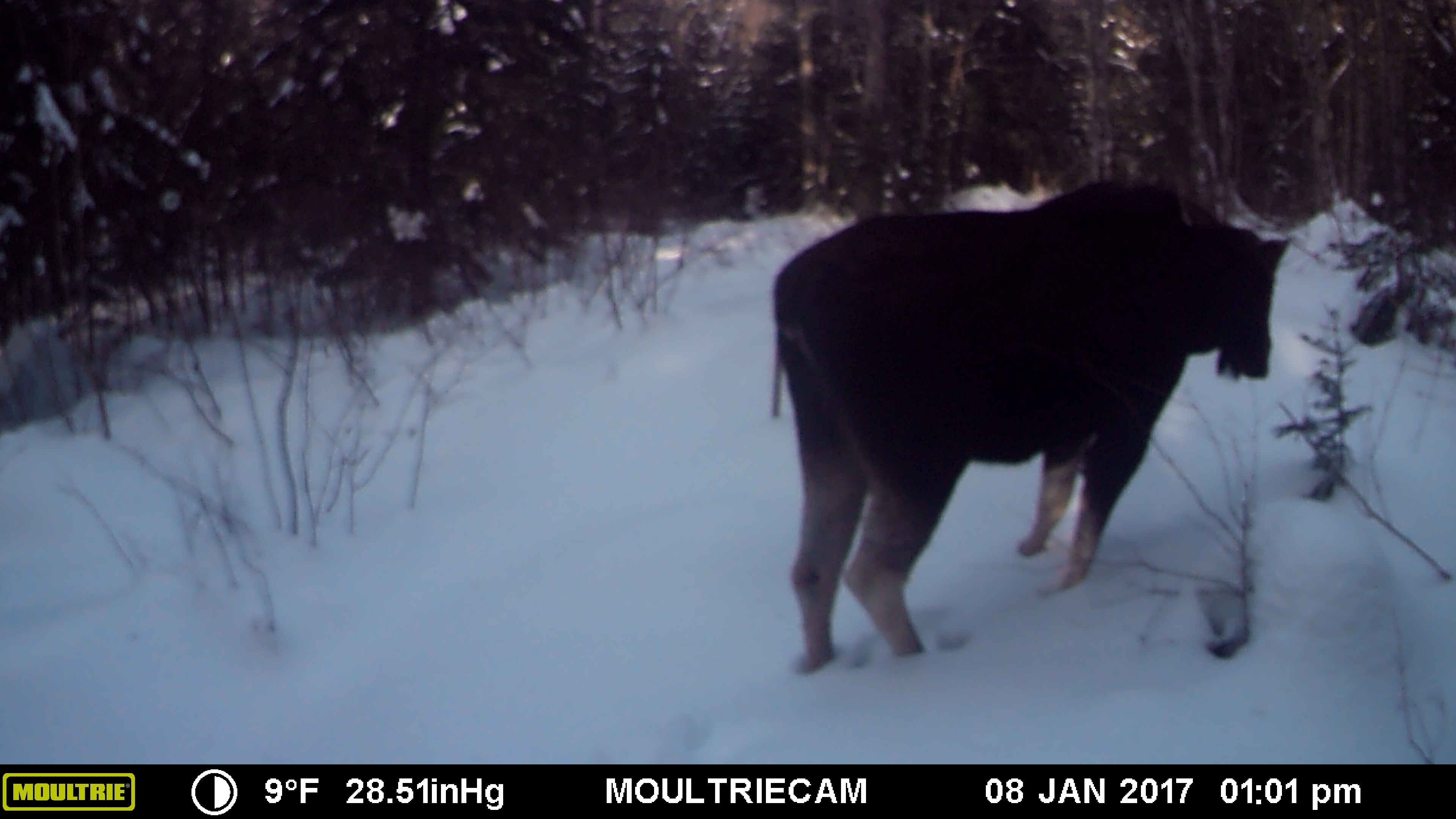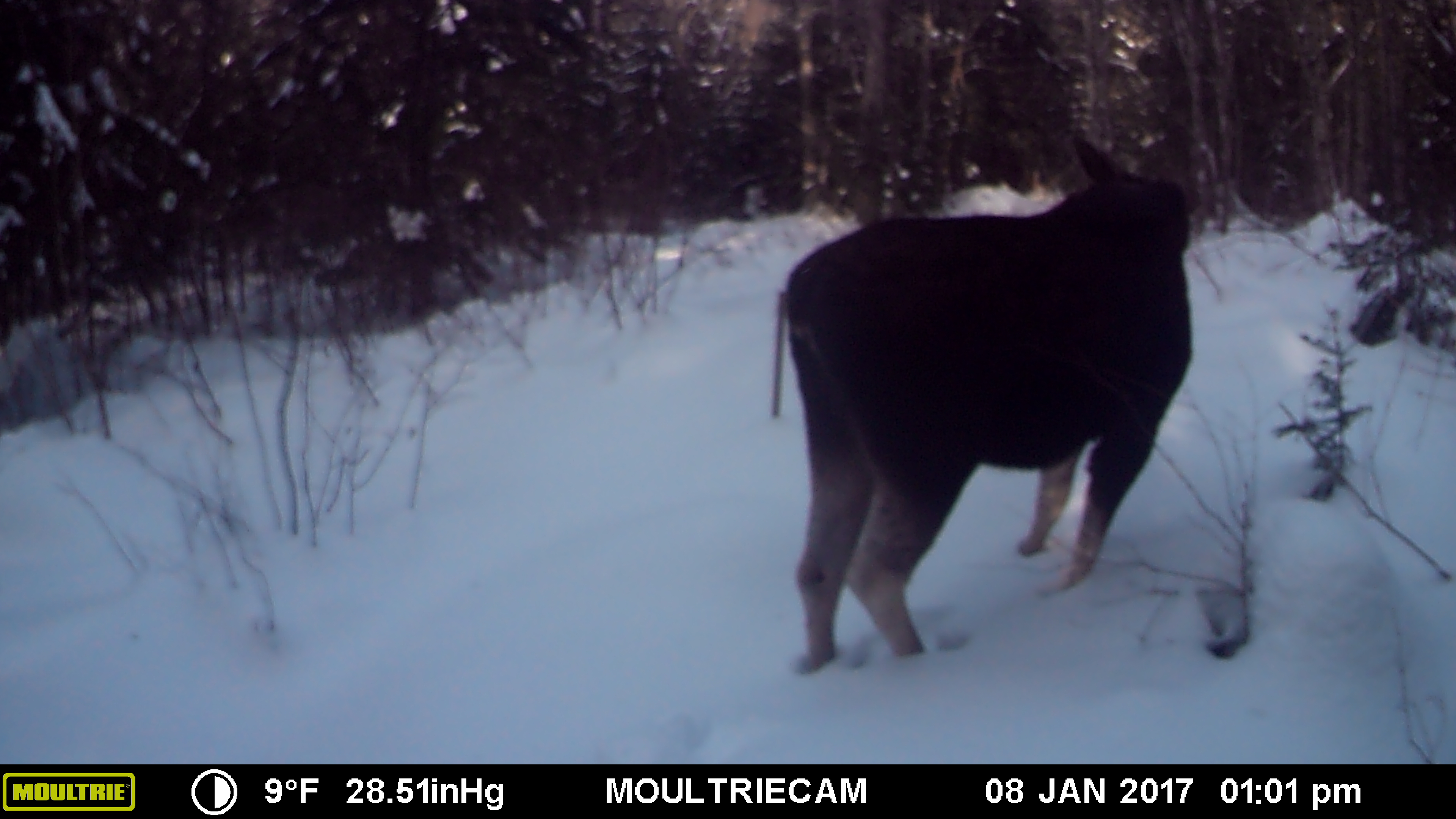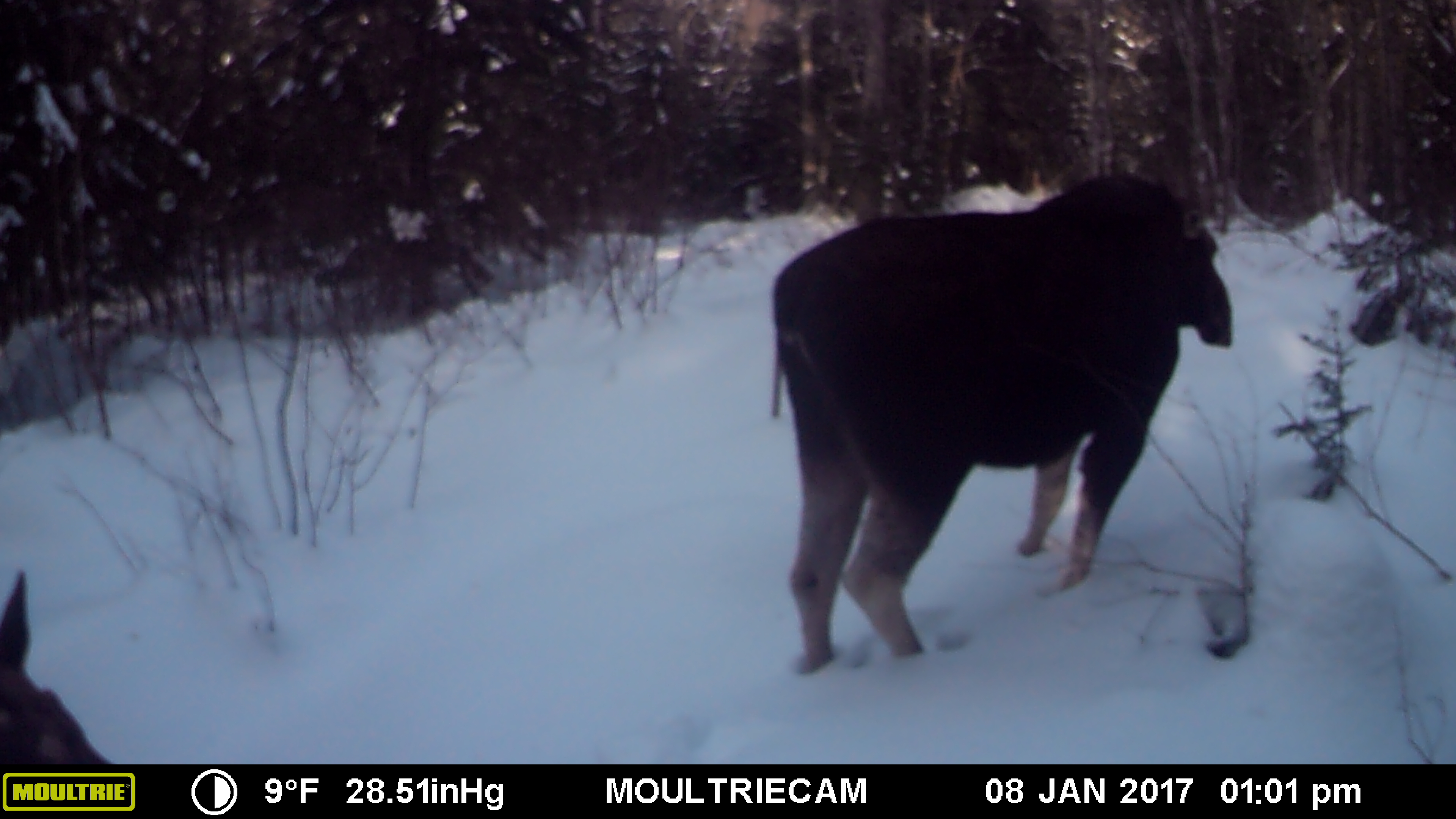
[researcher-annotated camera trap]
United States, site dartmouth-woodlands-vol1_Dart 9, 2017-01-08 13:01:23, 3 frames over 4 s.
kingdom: Animalia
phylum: Chordata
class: Mammalia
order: Artiodactyla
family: Cervidae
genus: Alces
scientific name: Alces alces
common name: moose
Moose (Alces alces).